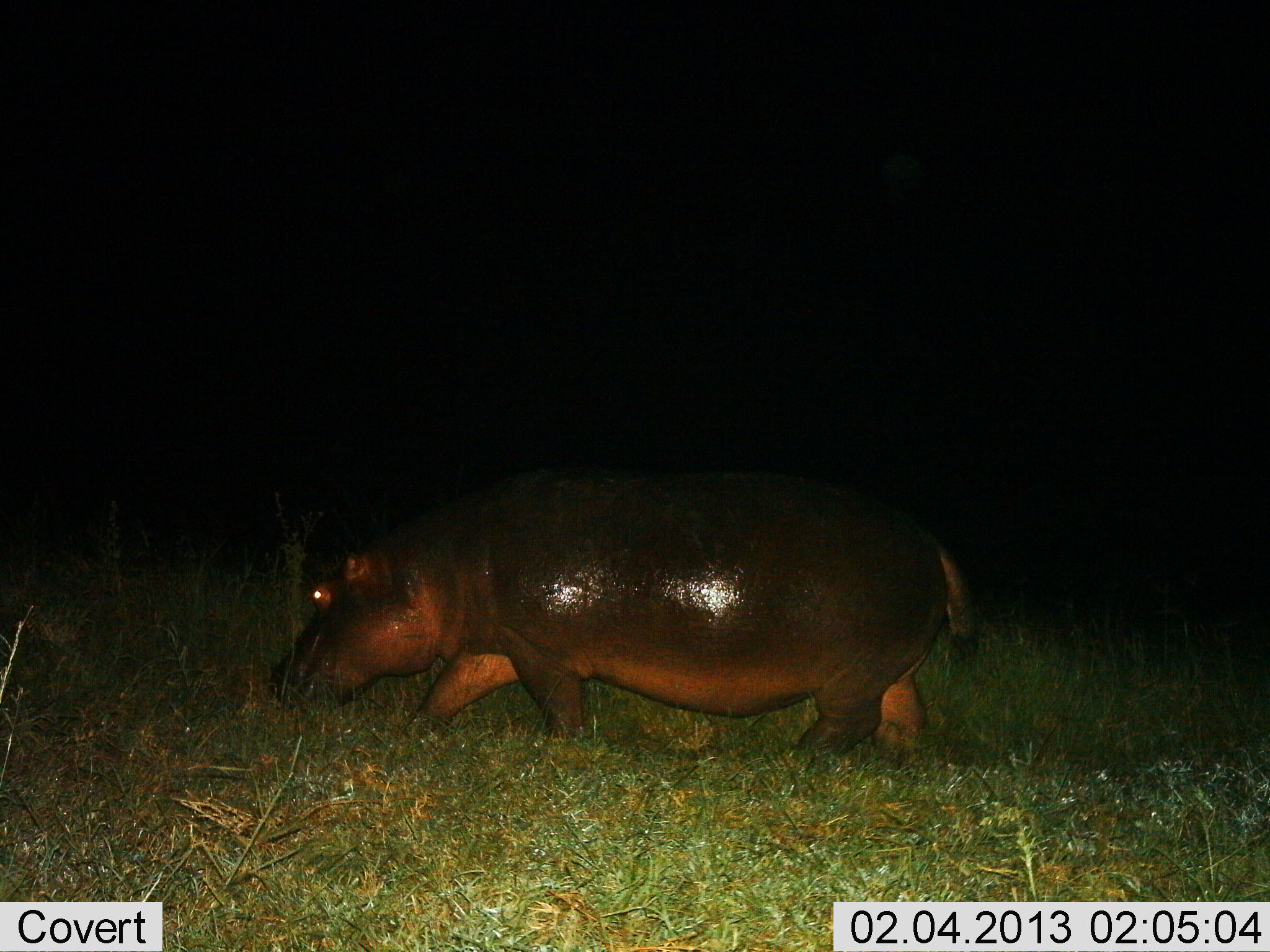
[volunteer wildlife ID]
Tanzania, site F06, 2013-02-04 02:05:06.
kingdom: Animalia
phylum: Chordata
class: Mammalia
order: Artiodactyla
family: Hippopotamidae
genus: Hippopotamus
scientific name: Hippopotamus amphibius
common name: hippopotamus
Hippopotamus (Hippopotamus amphibius), count 1. Behavior (volunteer vote fractions): standing 13%, resting 0%, moving 69%, interacting 0%. Young present (vote fraction): 0%. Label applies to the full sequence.